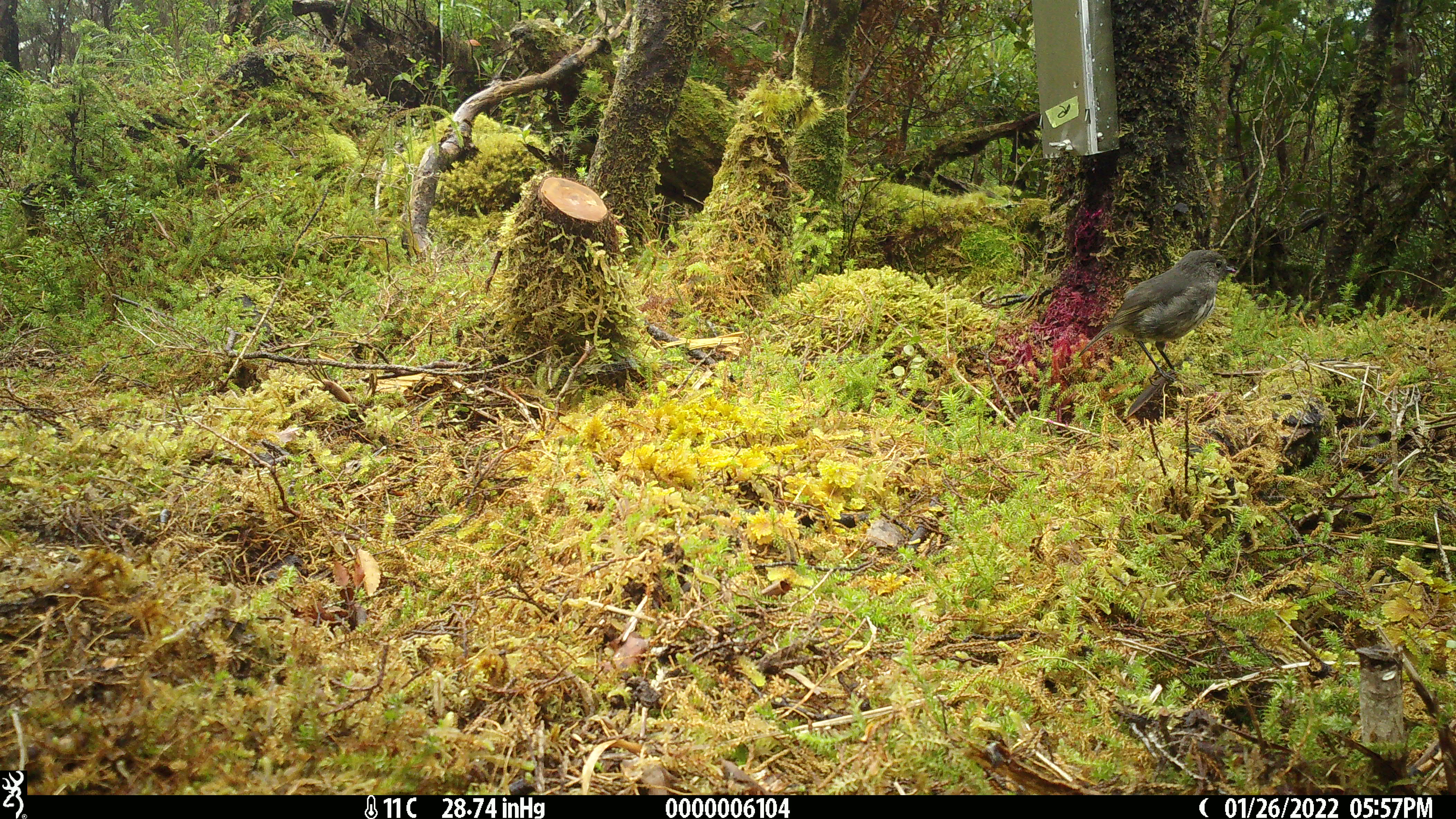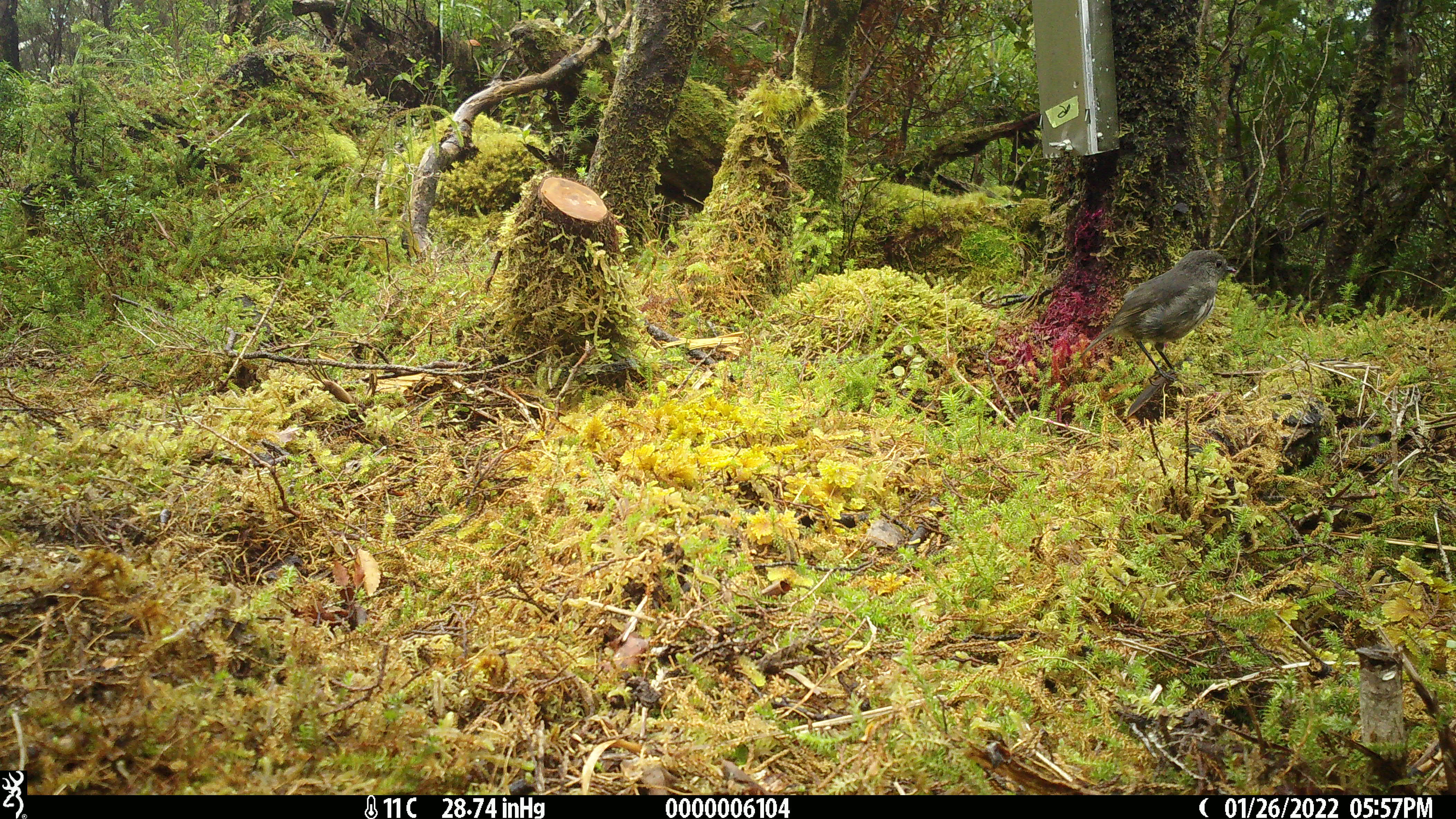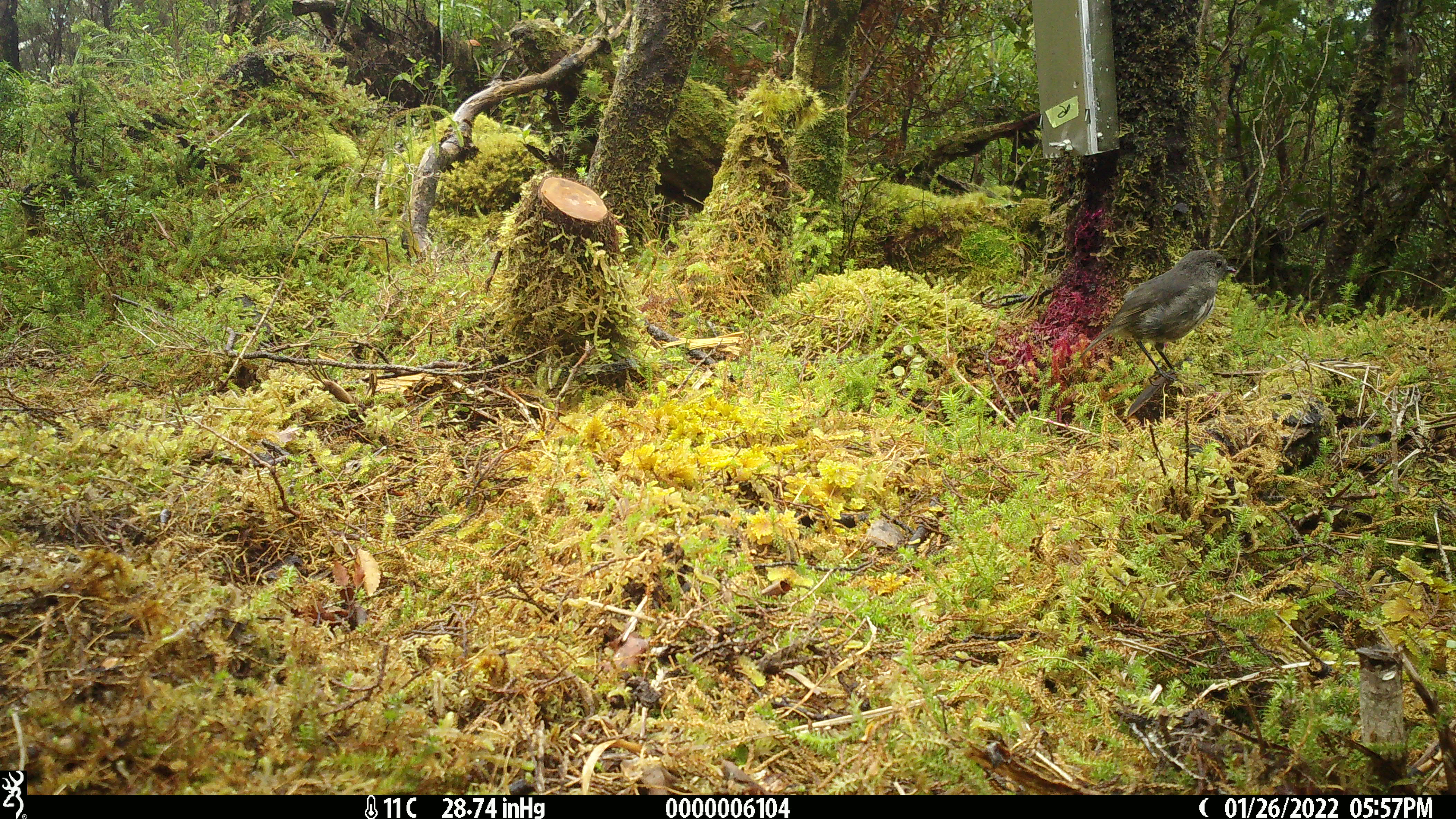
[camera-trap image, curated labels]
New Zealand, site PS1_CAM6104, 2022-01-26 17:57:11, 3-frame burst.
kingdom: Animalia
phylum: Chordata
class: Aves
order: Passeriformes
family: Petroicidae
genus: Petroica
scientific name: Petroica australis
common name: new zealand robin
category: robin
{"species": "robin (new zealand robin) (Petroica australis)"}